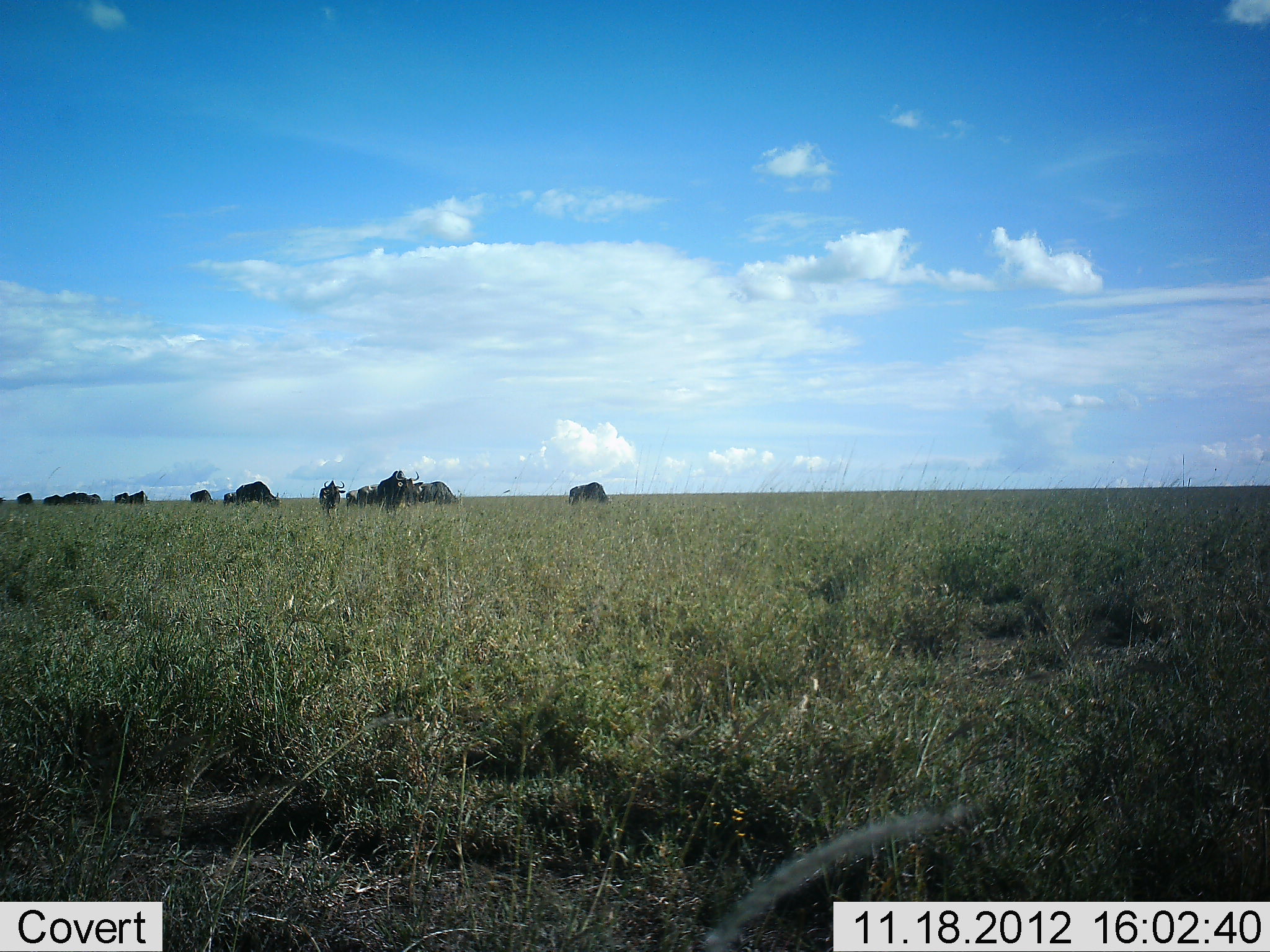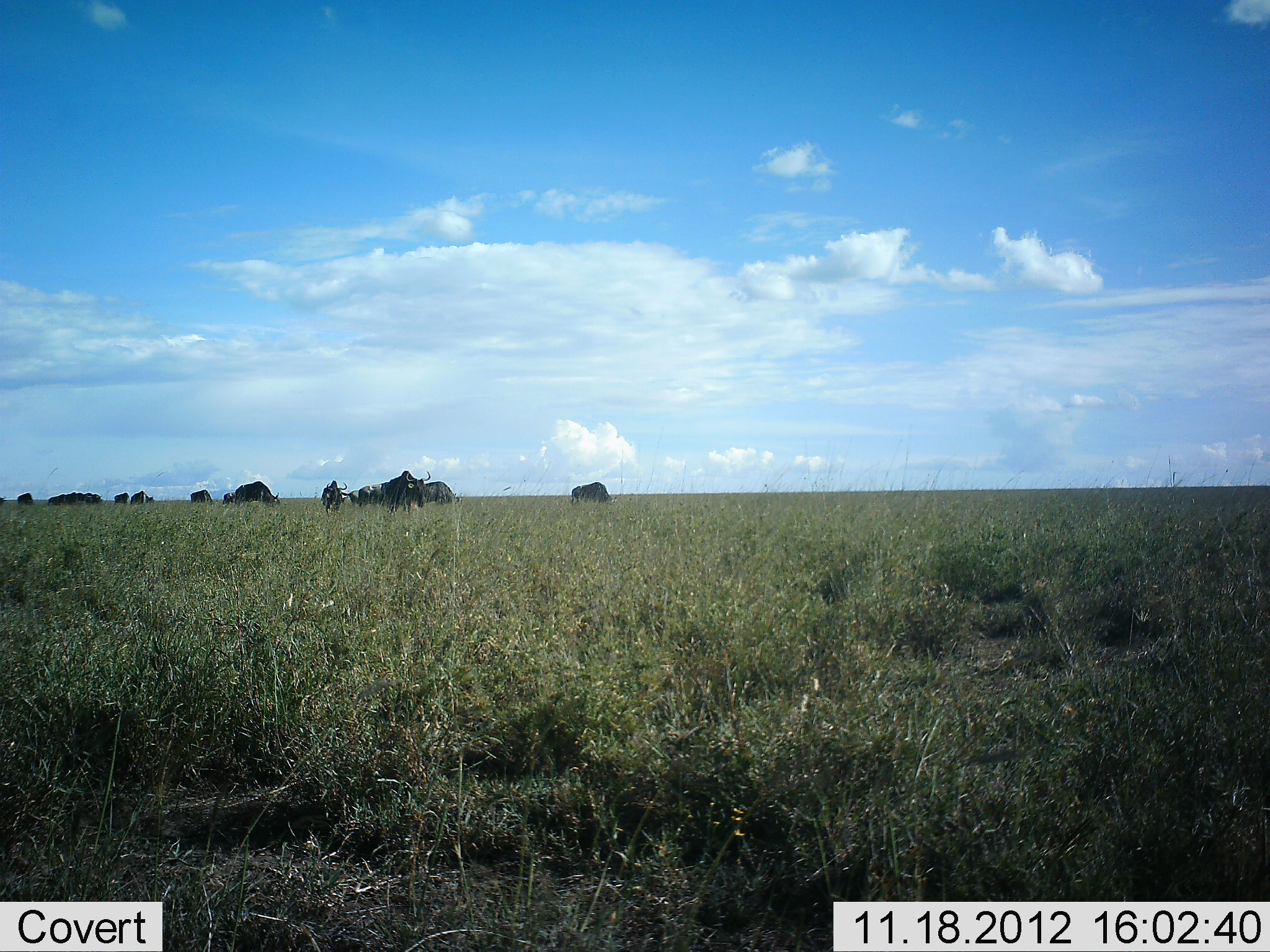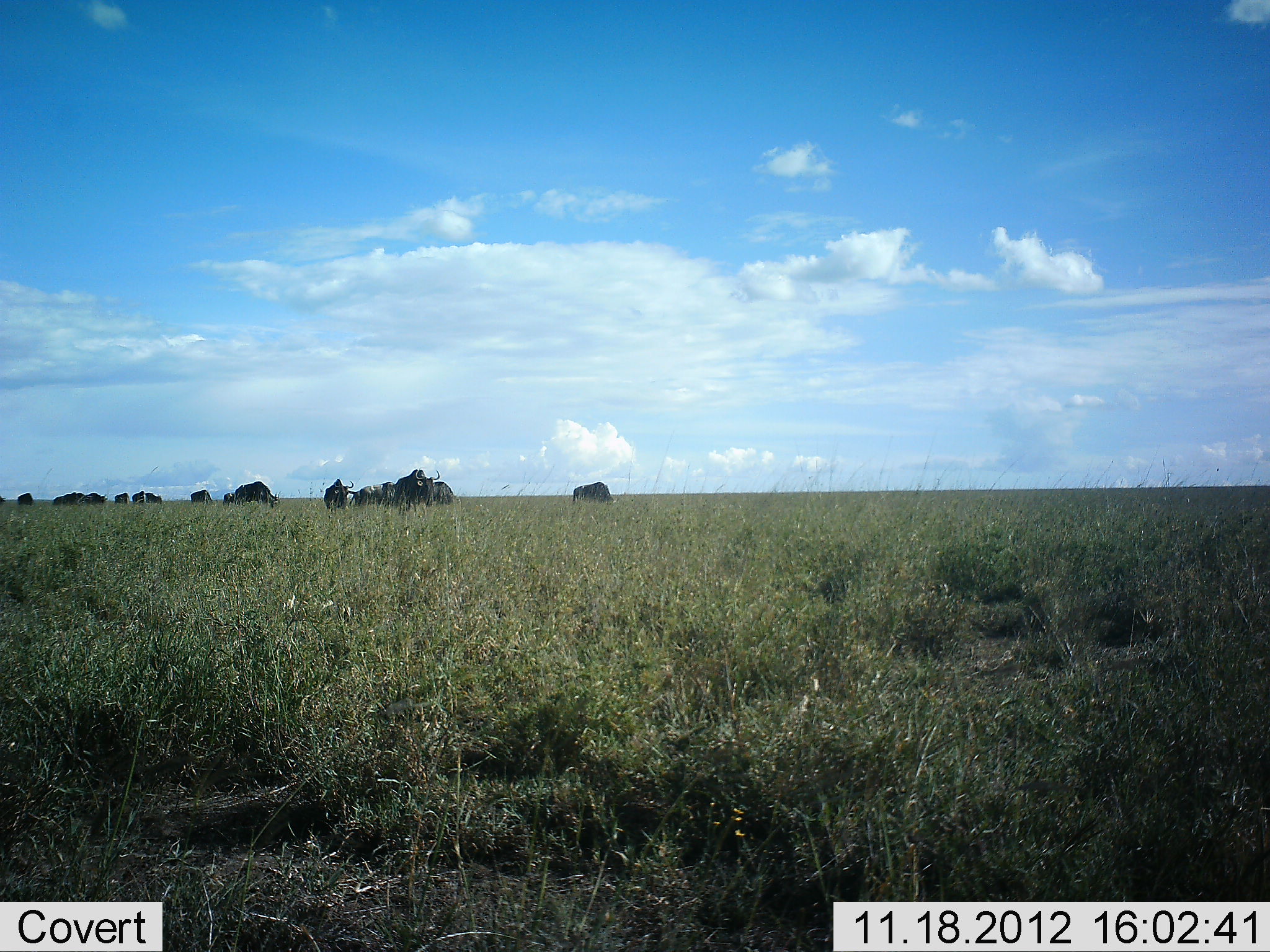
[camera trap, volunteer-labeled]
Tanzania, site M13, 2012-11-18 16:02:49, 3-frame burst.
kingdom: Animalia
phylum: Chordata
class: Mammalia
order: Artiodactyla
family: Bovidae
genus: Connochaetes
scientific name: Connochaetes taurinus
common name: blue wildebeest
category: wildebeest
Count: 11-50.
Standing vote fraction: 60%.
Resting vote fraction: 10%.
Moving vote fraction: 60%.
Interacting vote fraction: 0%.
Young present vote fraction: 0%.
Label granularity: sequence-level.